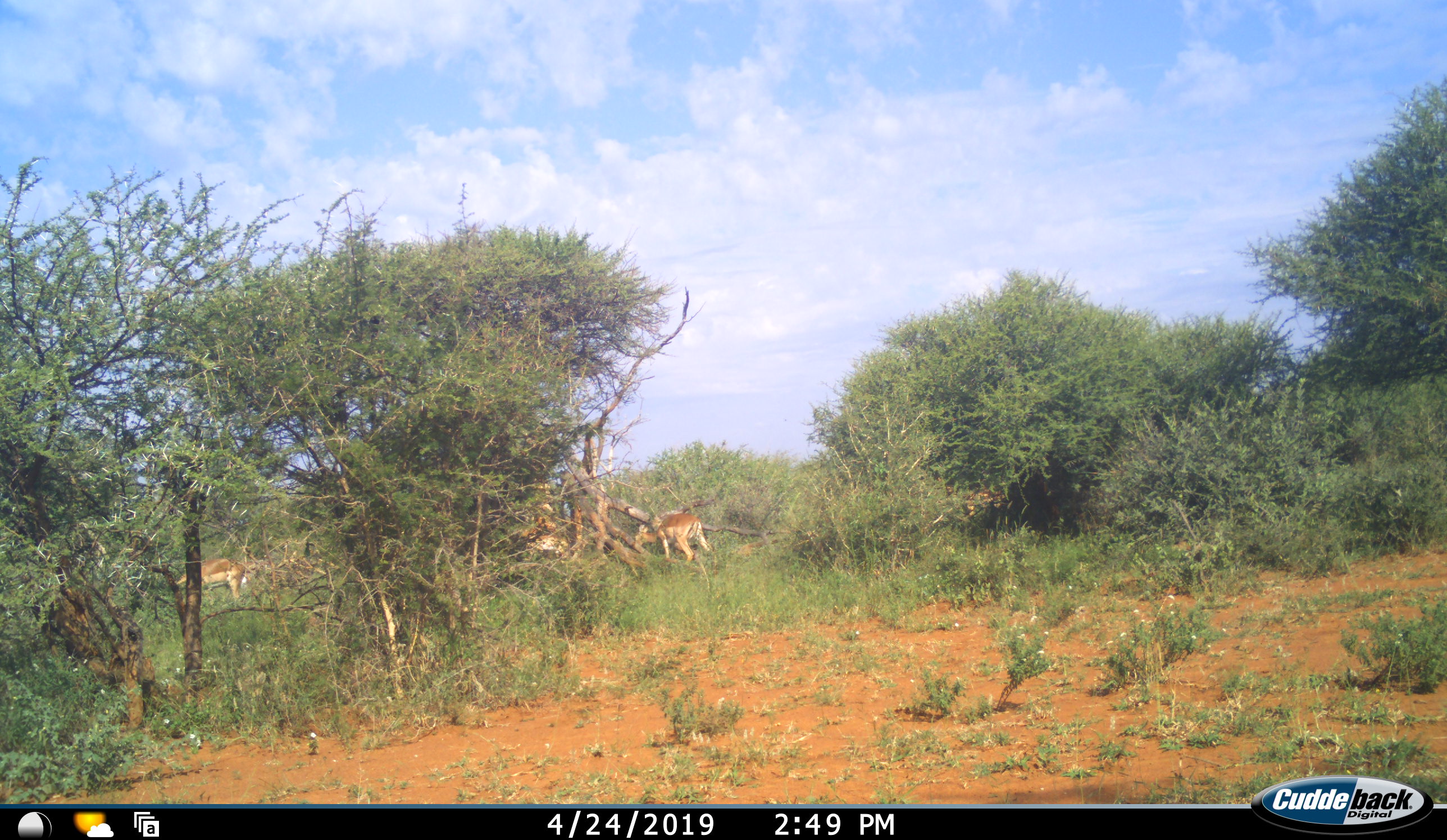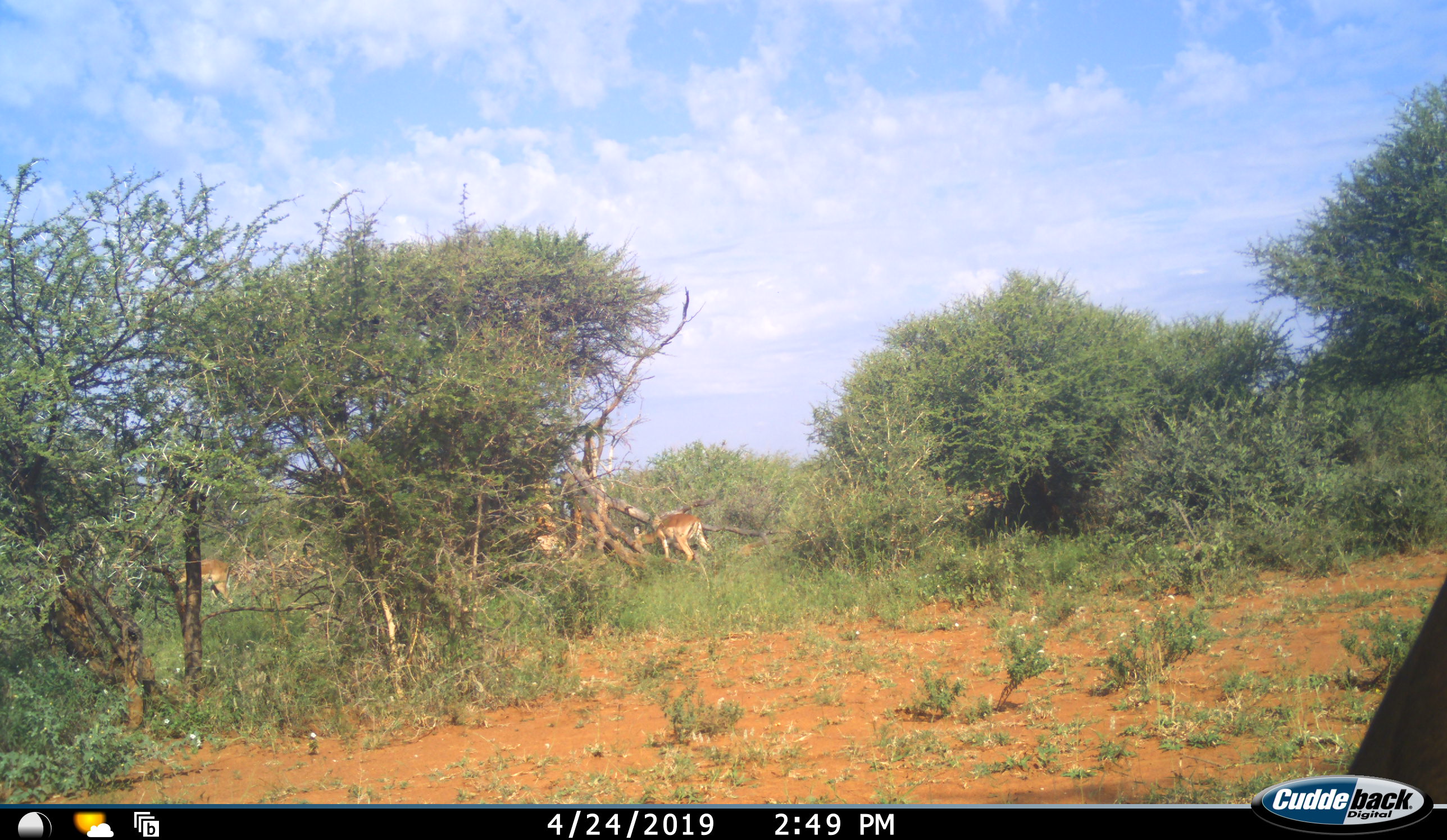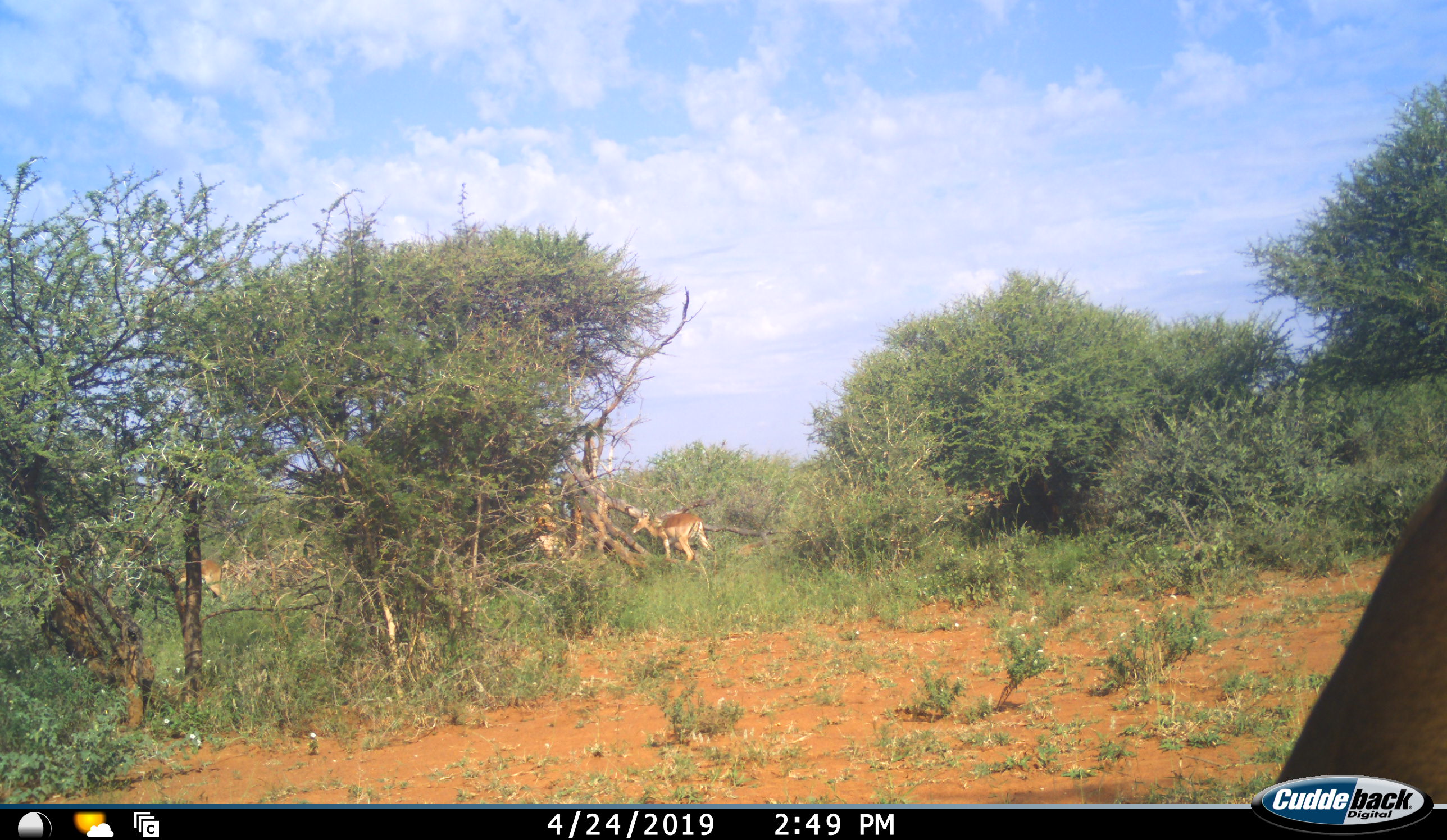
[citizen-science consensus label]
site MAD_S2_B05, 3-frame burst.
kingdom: Animalia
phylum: Chordata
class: Mammalia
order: Artiodactyla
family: Bovidae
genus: Aepyceros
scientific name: Aepyceros melampus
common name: impala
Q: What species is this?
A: Impala (Aepyceros melampus).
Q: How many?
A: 3.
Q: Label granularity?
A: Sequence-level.